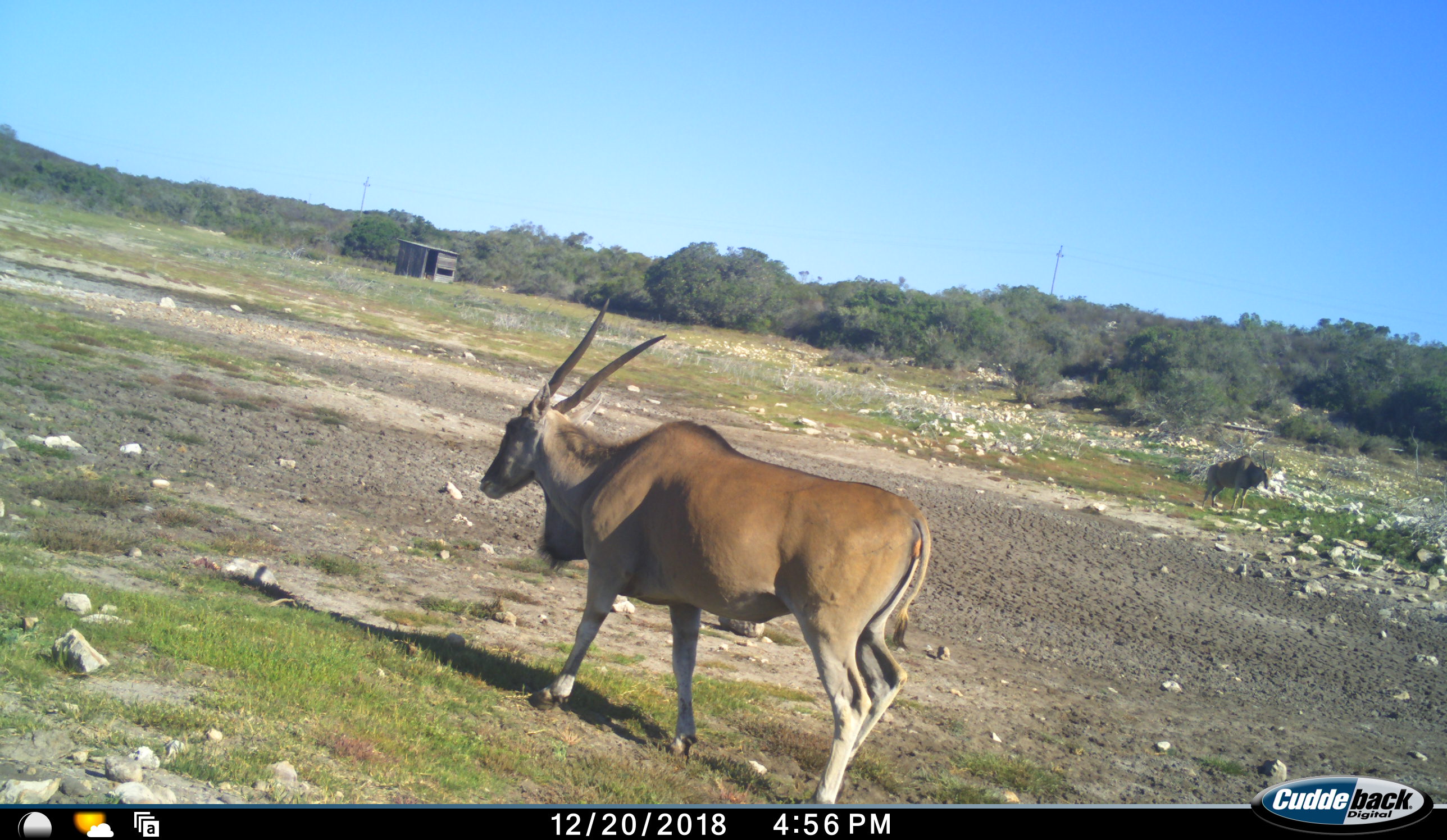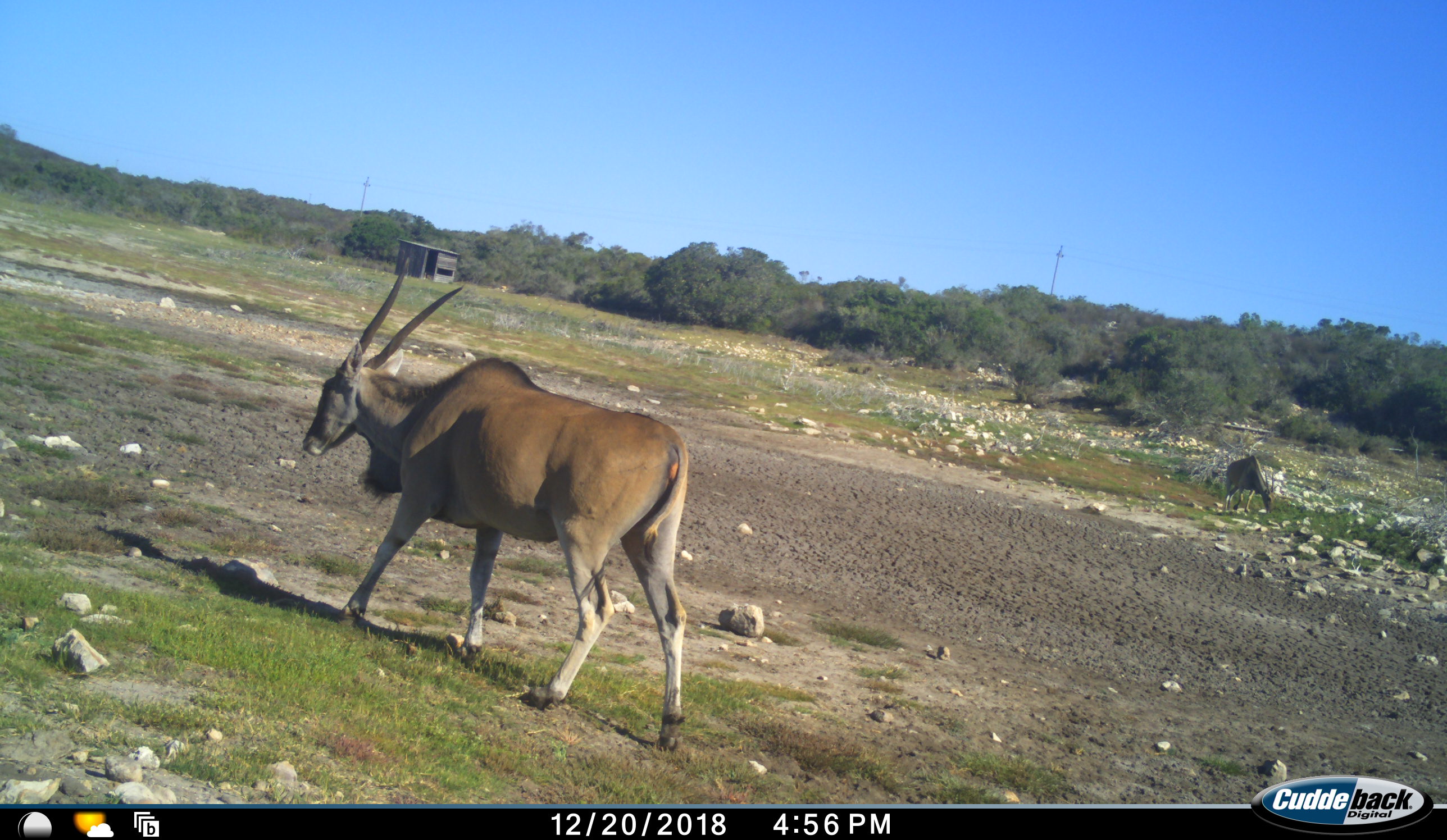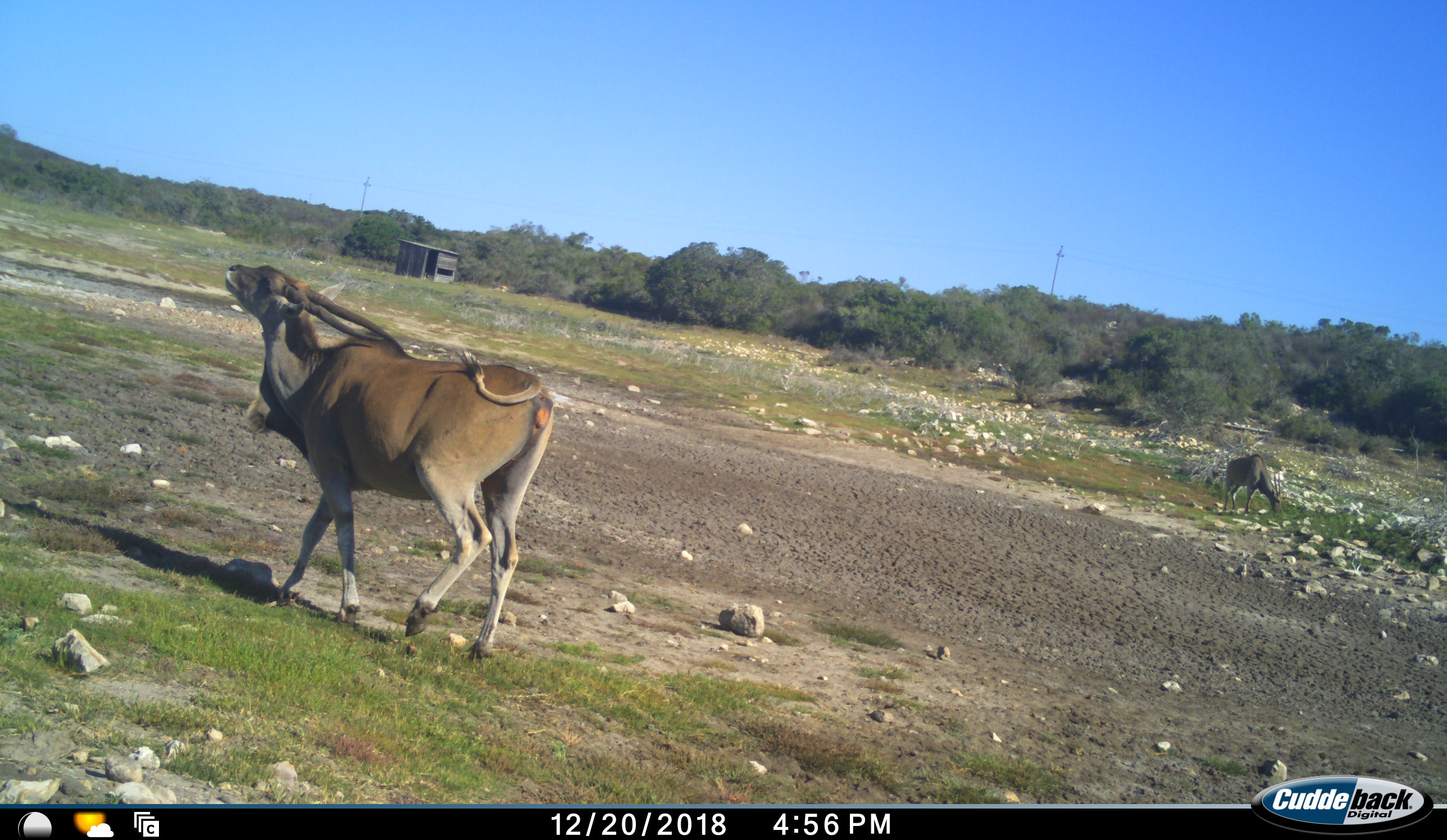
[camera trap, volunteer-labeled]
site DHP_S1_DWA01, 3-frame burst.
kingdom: Animalia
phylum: Chordata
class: Mammalia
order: Artiodactyla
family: Bovidae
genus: Tragelaphus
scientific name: Tragelaphus oryx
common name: eland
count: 2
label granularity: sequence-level